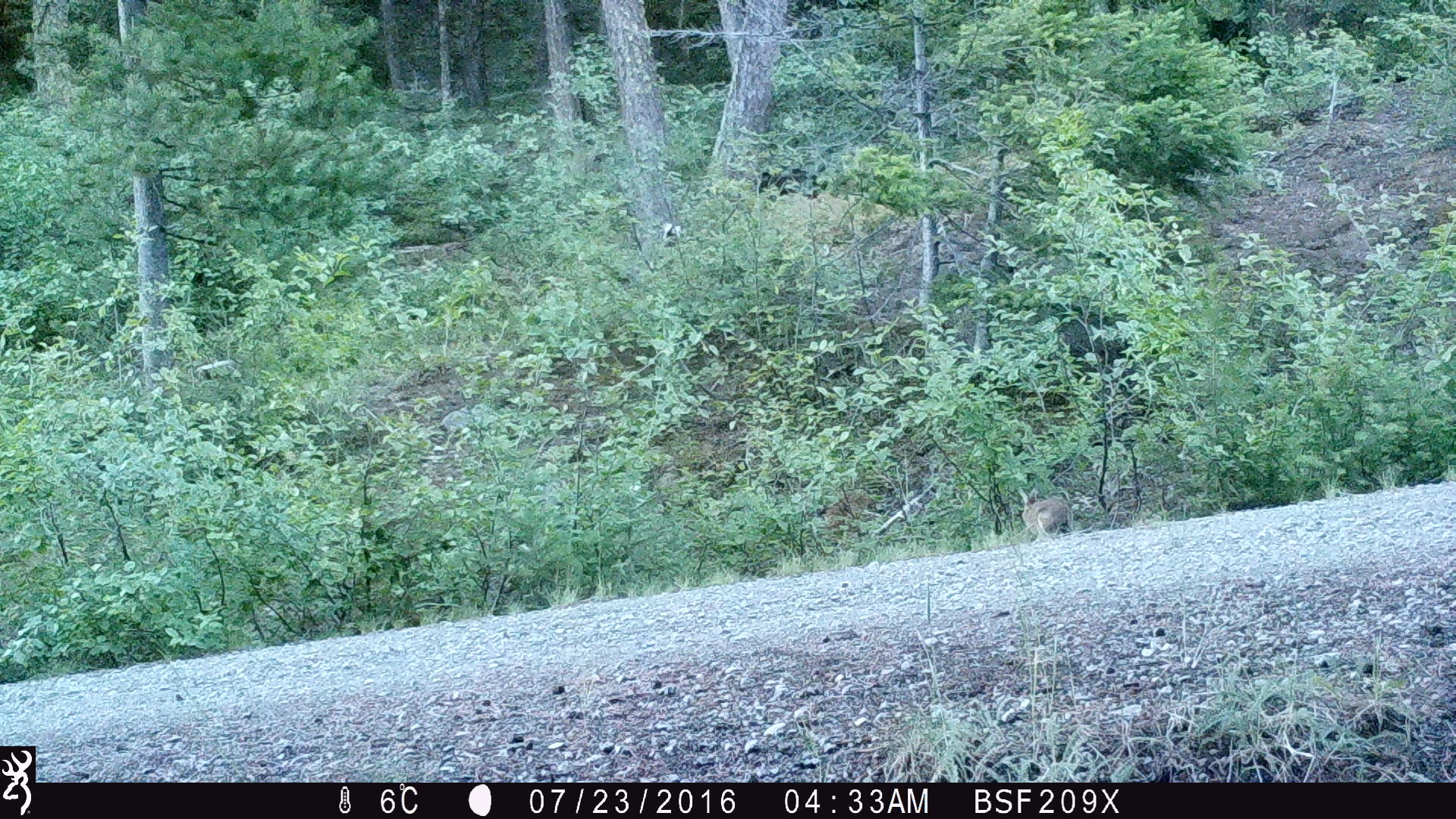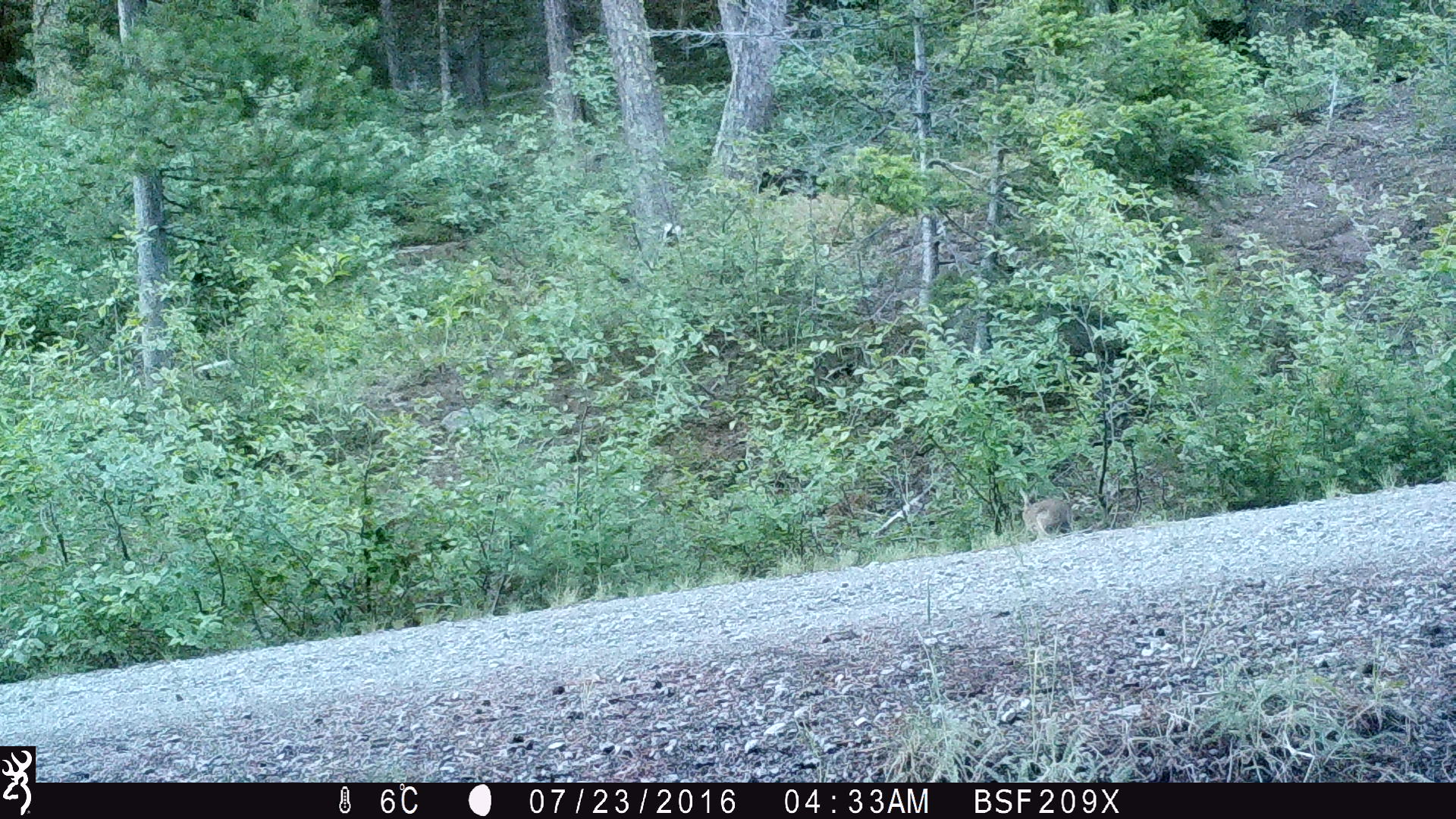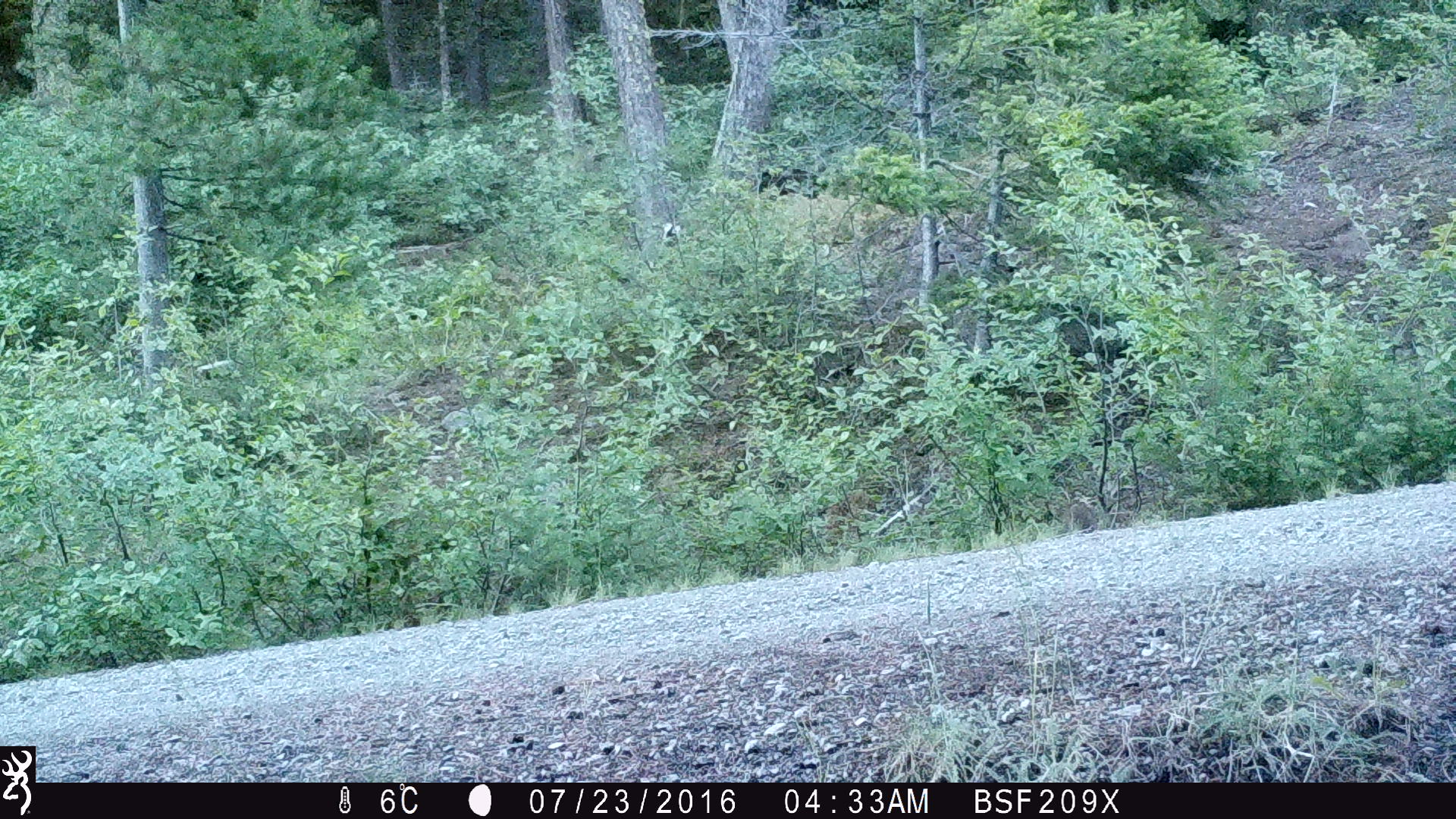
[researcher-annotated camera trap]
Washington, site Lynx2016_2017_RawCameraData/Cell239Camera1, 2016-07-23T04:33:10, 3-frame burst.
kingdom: Animalia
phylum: Chordata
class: Mammalia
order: Lagomorpha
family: Leporidae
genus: Lepus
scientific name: Lepus americanus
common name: snowshoe hare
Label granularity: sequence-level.